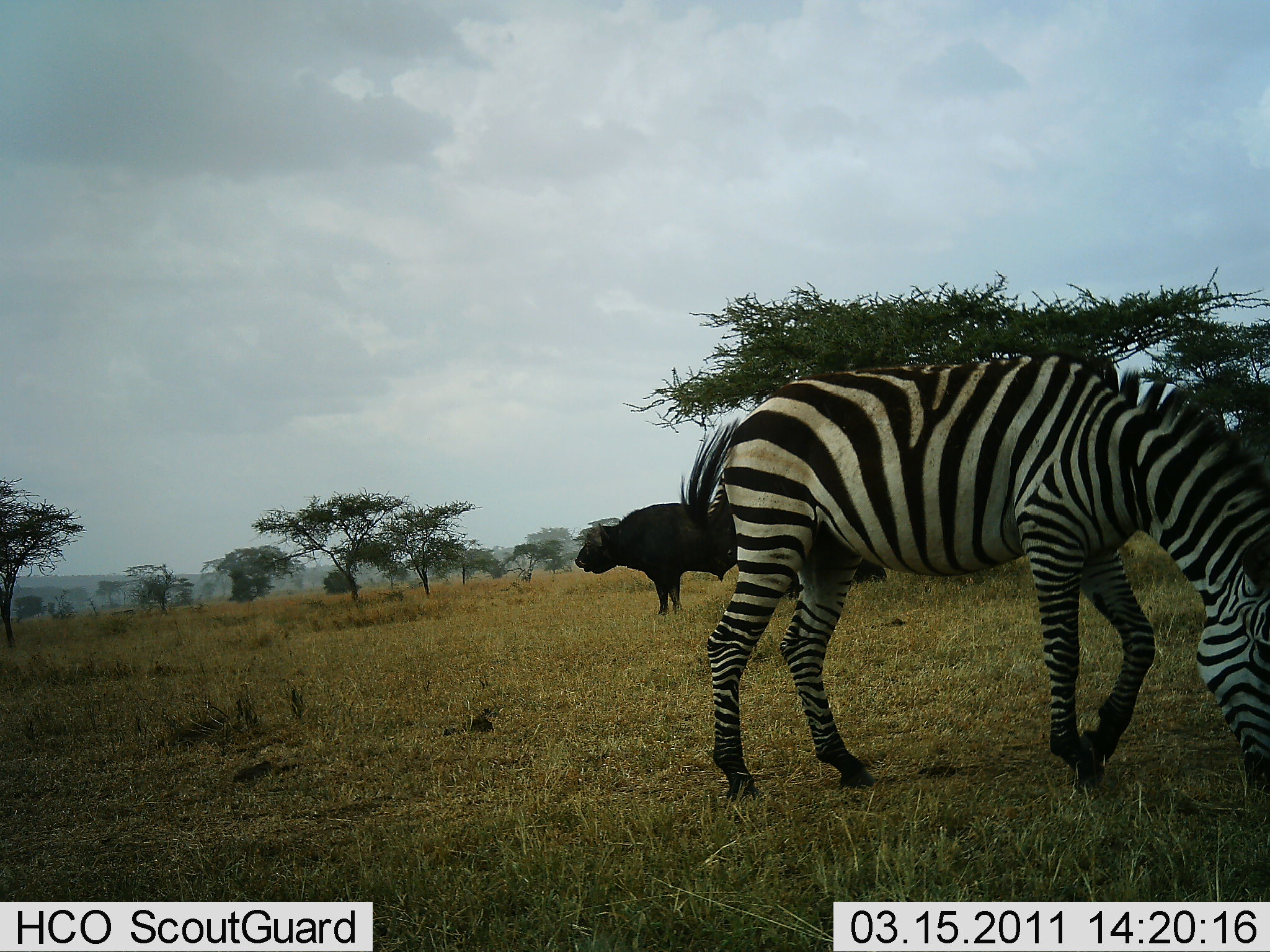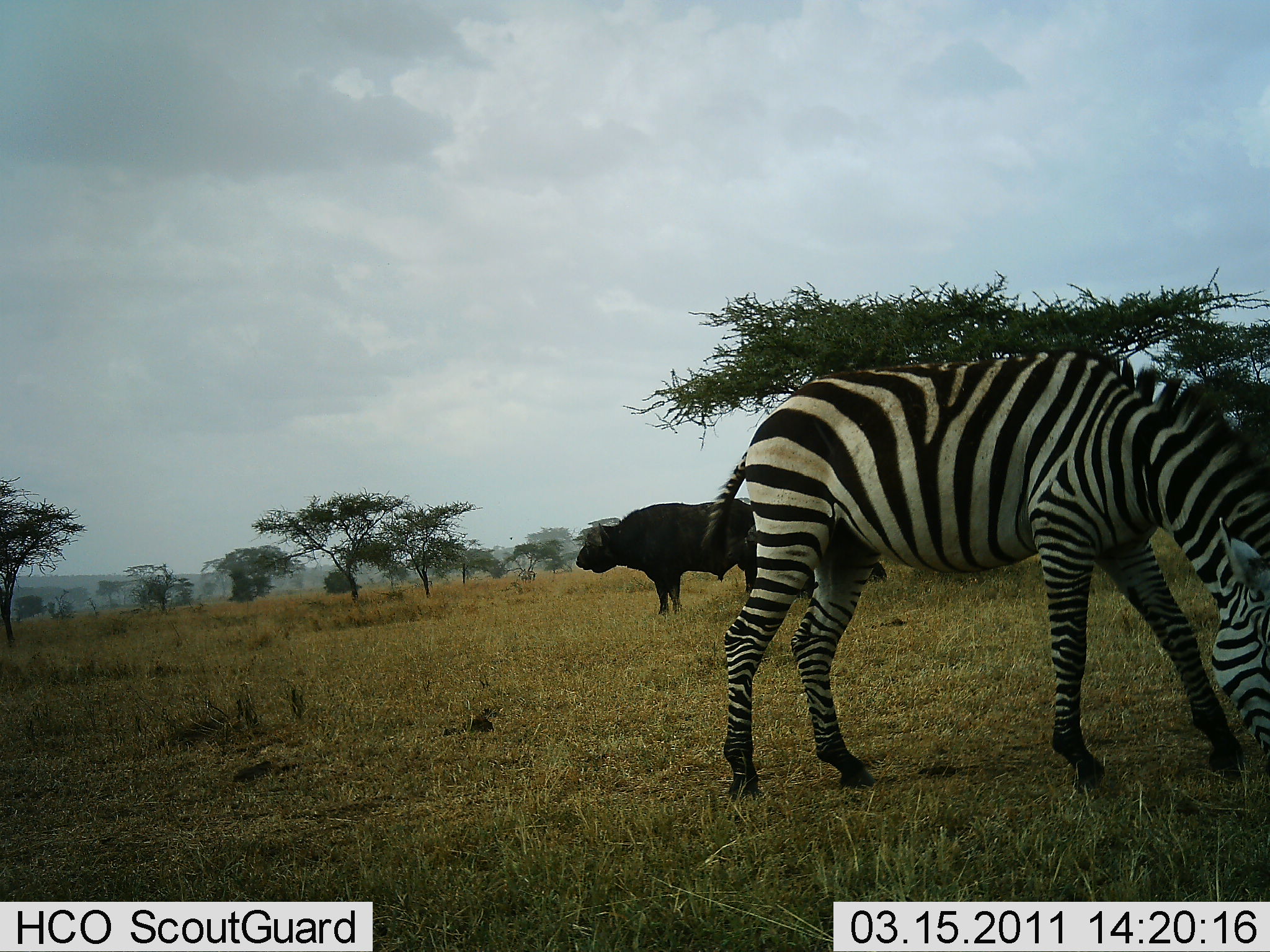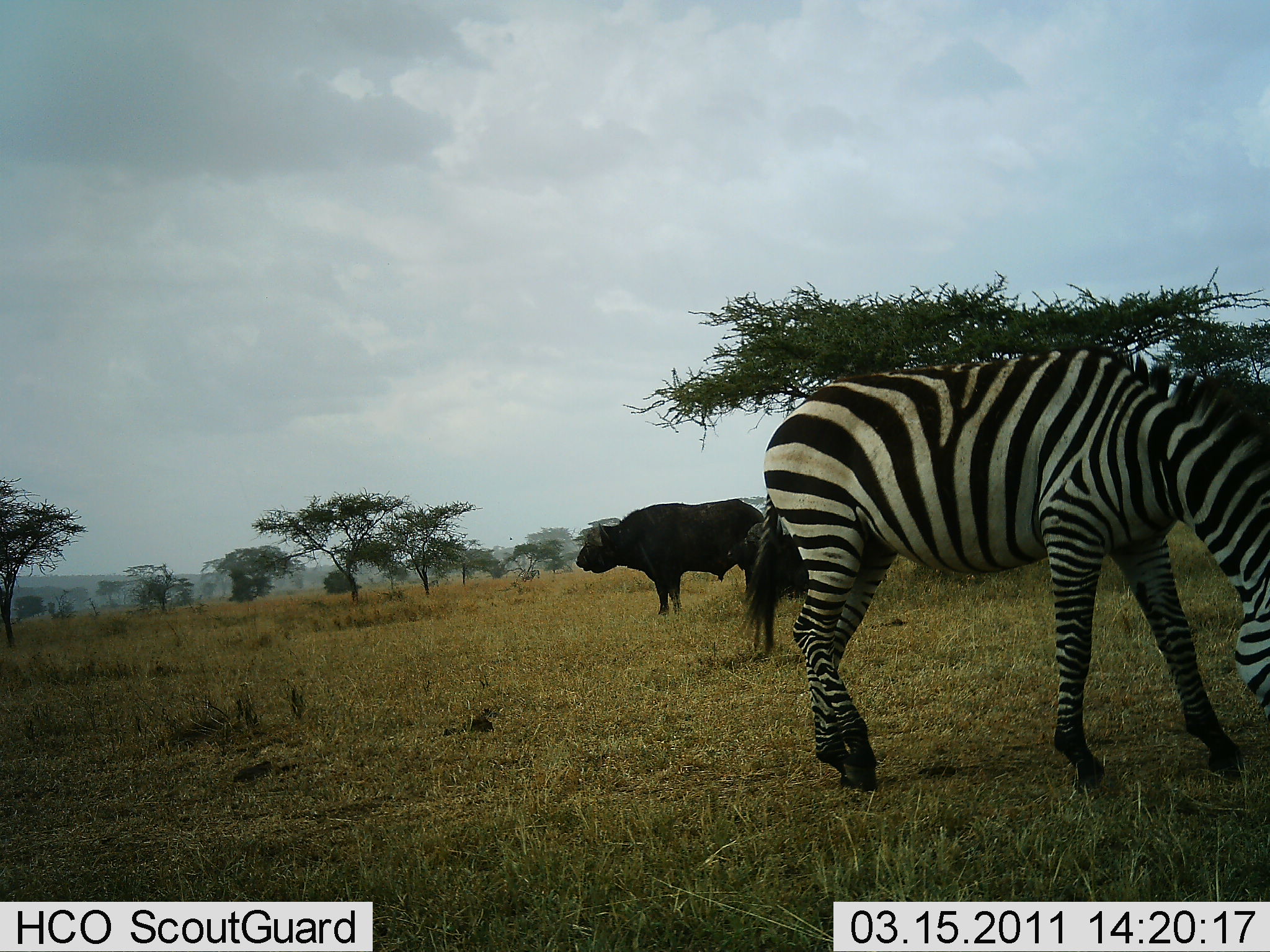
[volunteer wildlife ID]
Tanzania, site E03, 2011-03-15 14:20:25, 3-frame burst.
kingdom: Animalia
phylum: Chordata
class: Mammalia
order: Artiodactyla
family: Bovidae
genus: Syncerus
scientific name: Syncerus caffer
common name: cape buffalo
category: buffalo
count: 1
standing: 91%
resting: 18%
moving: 9%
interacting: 0%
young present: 0%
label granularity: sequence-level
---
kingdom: Animalia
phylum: Chordata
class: Mammalia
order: Perissodactyla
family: Equidae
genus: Equus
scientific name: Equus quagga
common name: plains zebra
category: zebra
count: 1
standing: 9%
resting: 0%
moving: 0%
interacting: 0%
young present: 0%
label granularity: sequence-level